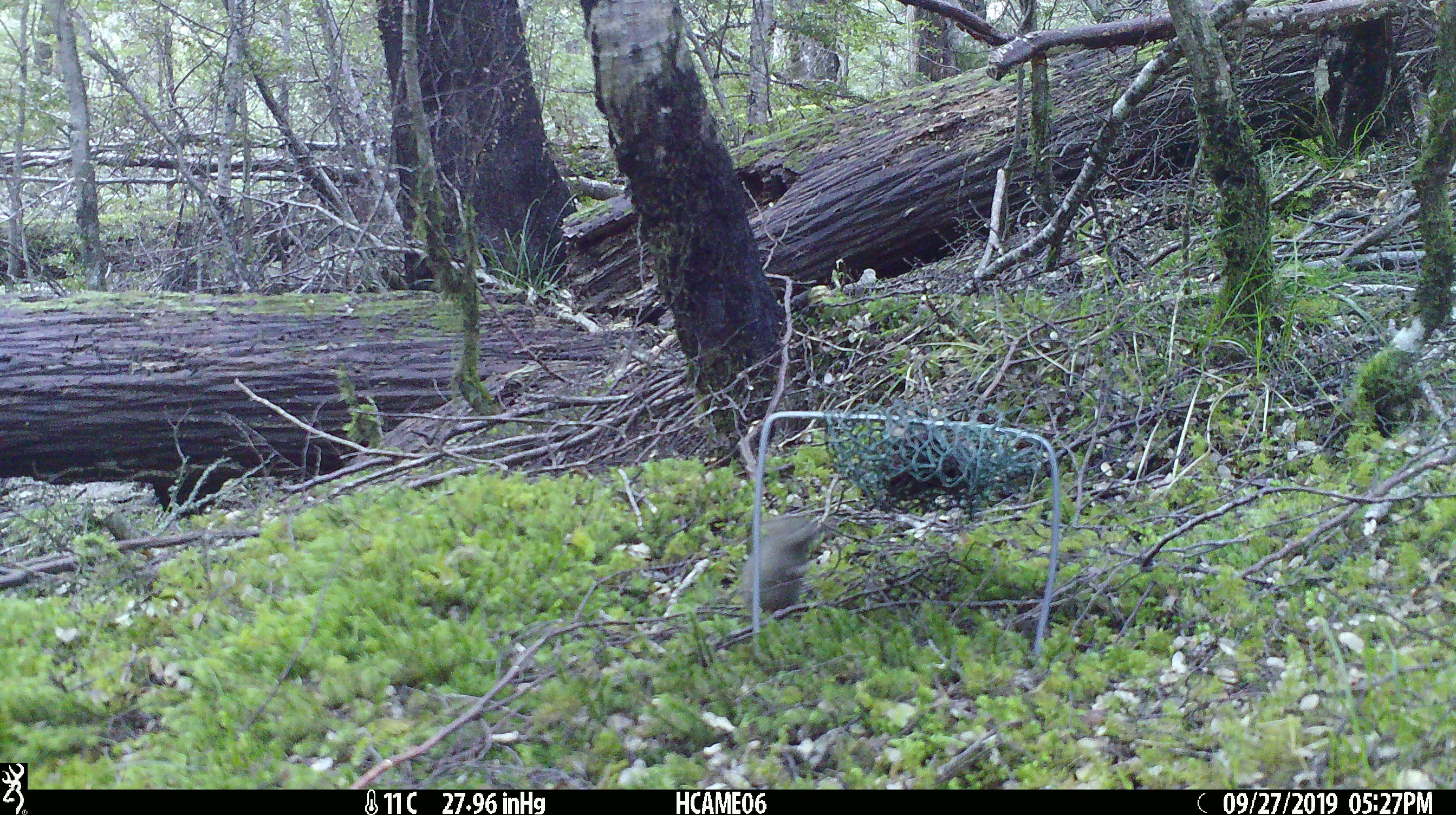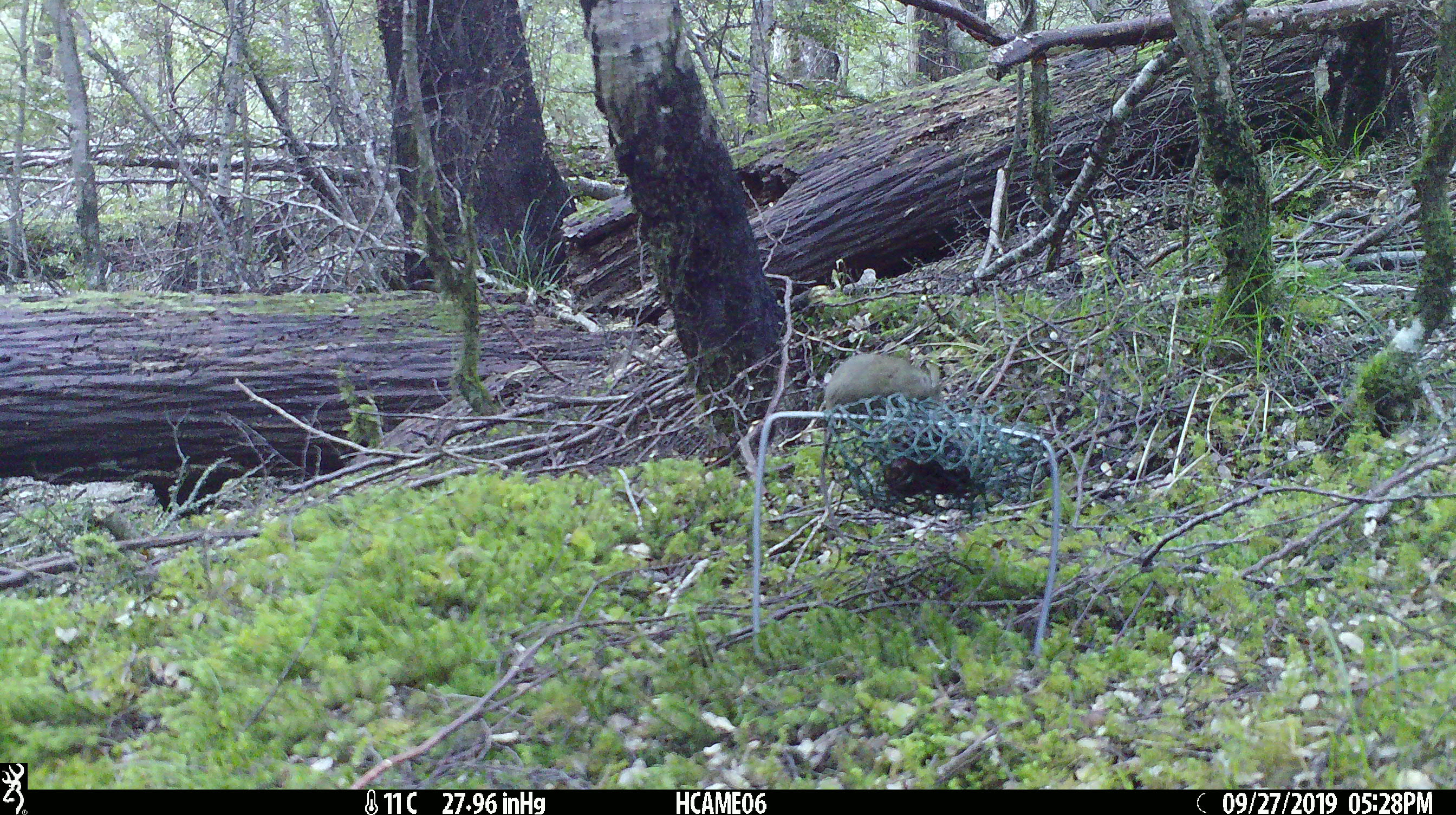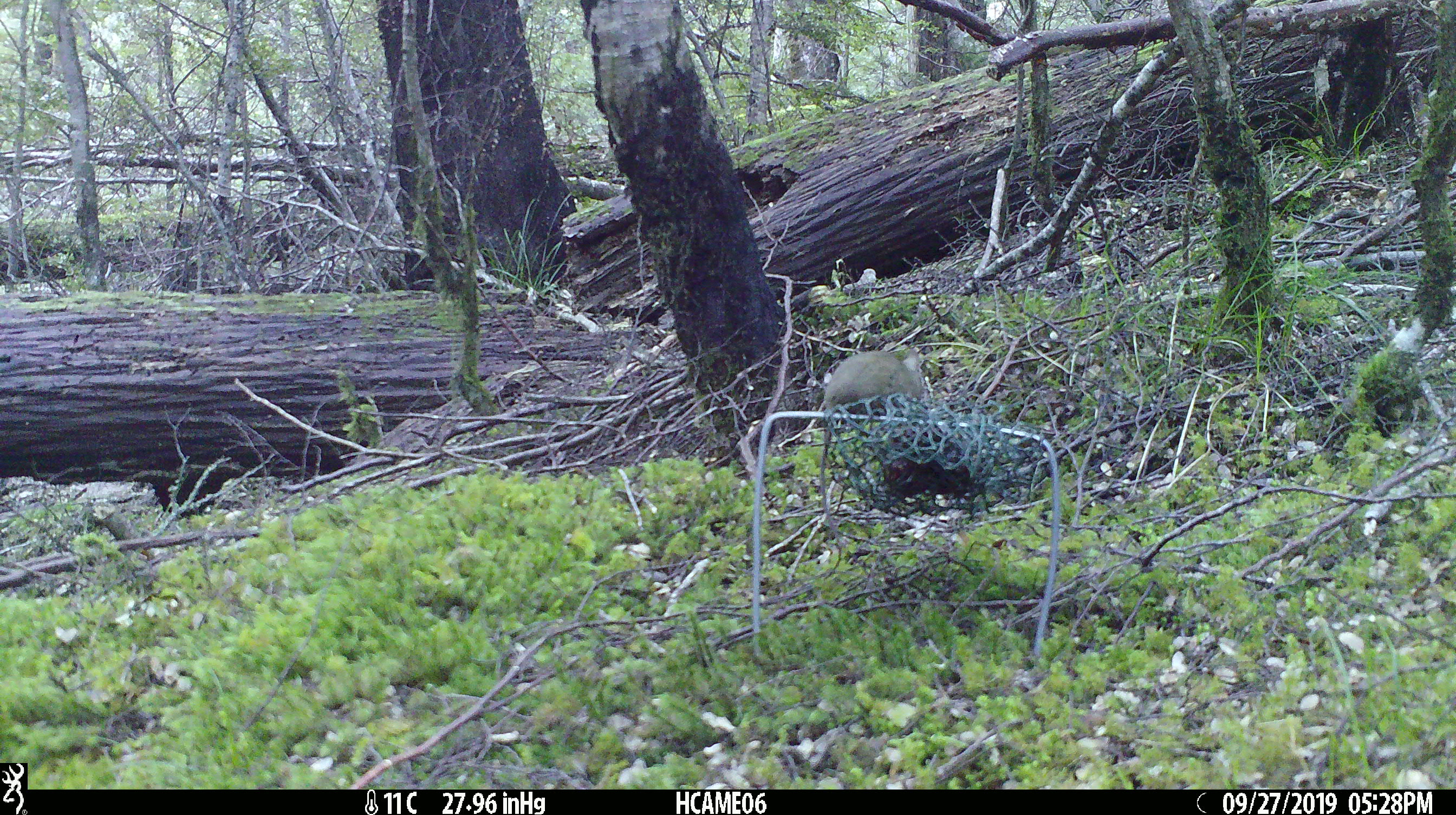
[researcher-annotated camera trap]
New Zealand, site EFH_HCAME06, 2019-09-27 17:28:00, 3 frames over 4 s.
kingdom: Animalia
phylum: Chordata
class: Mammalia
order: Rodentia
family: Muridae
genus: Mus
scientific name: Mus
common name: mouse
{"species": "mouse (Mus)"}